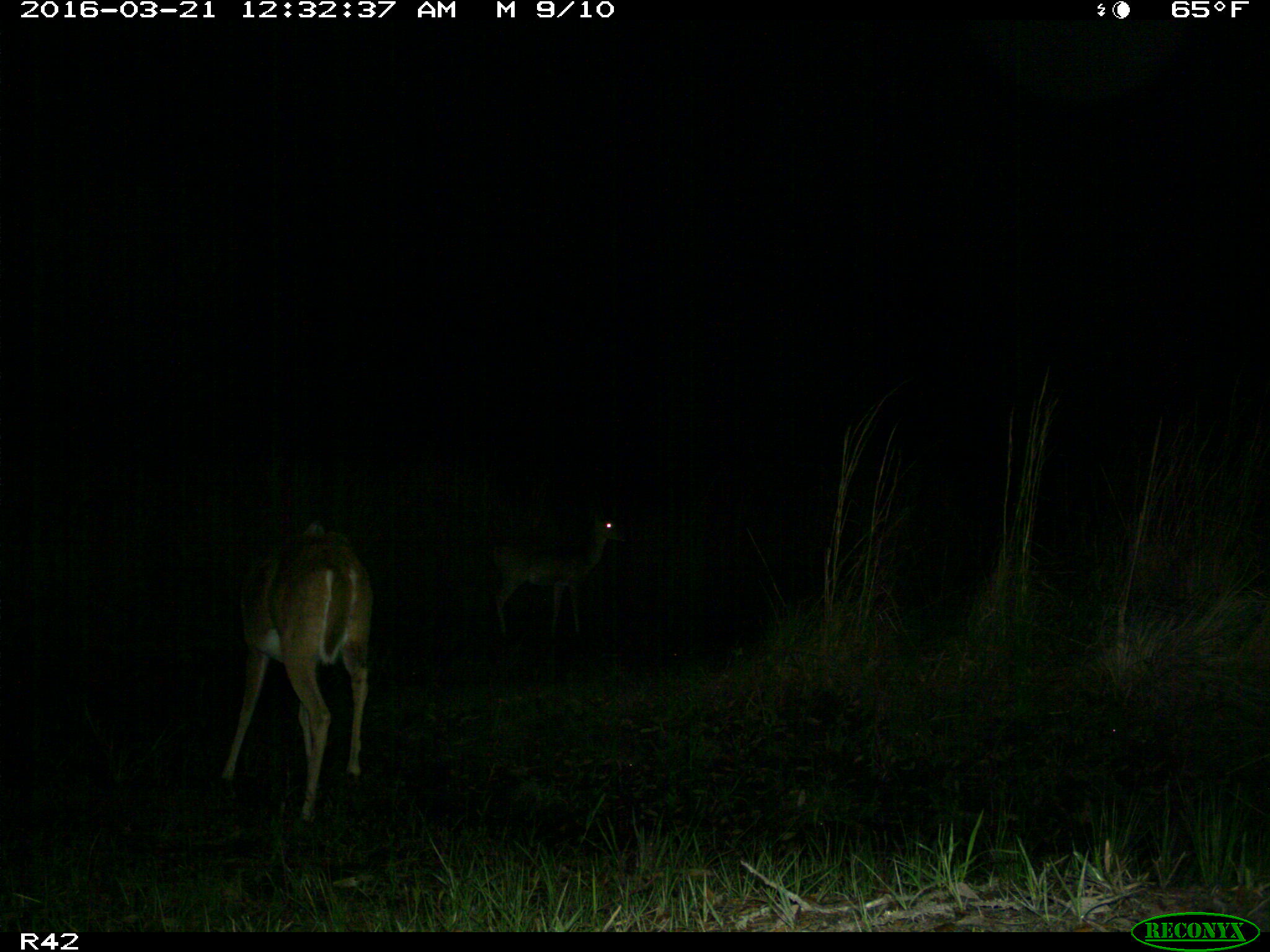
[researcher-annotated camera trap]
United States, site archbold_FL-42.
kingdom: Animalia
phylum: Chordata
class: Mammalia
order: Artiodactyla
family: Cervidae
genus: Odocoileus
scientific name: Odocoileus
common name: deer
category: unidentified deer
Unidentified deer (deer) (Odocoileus).